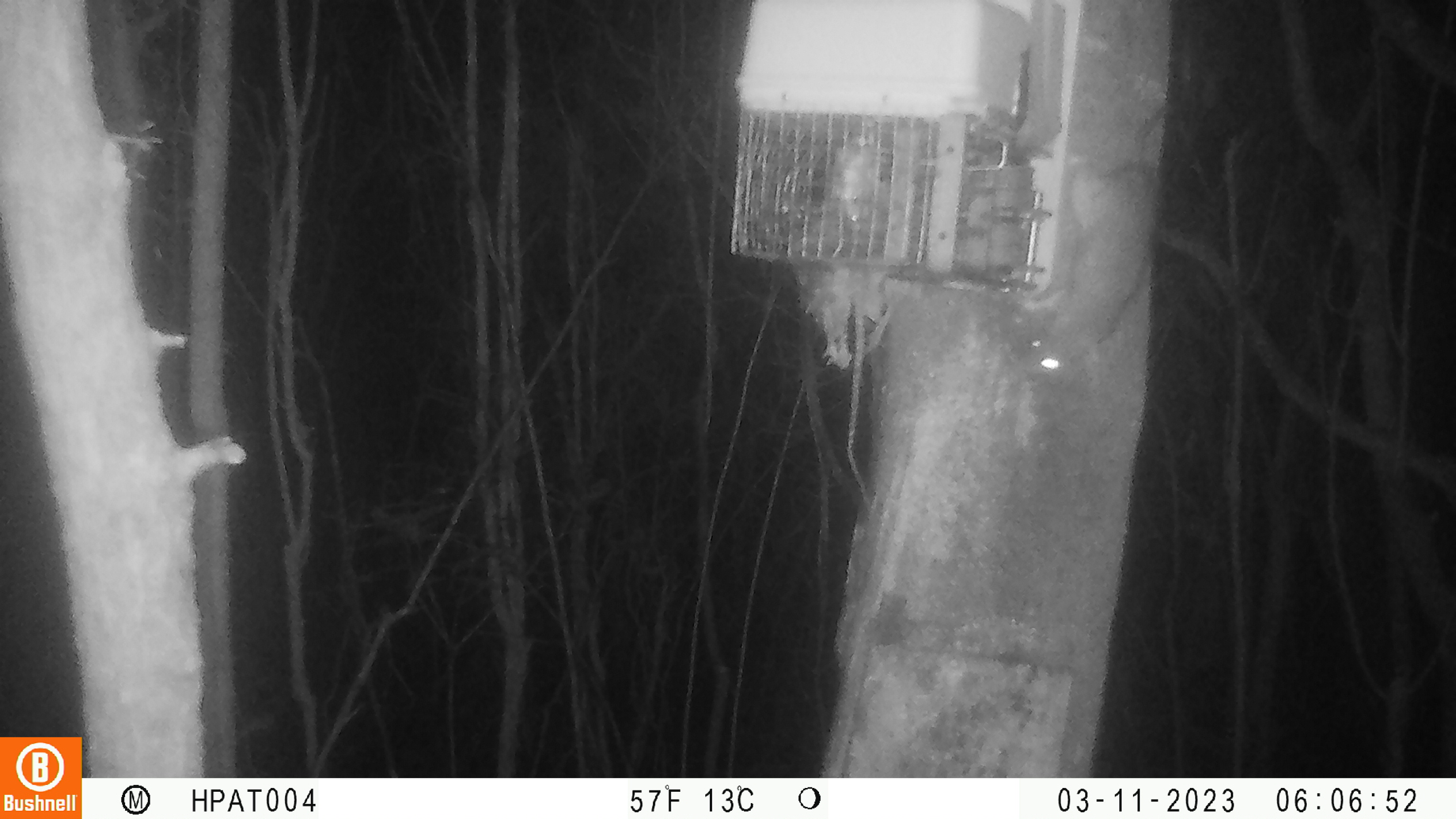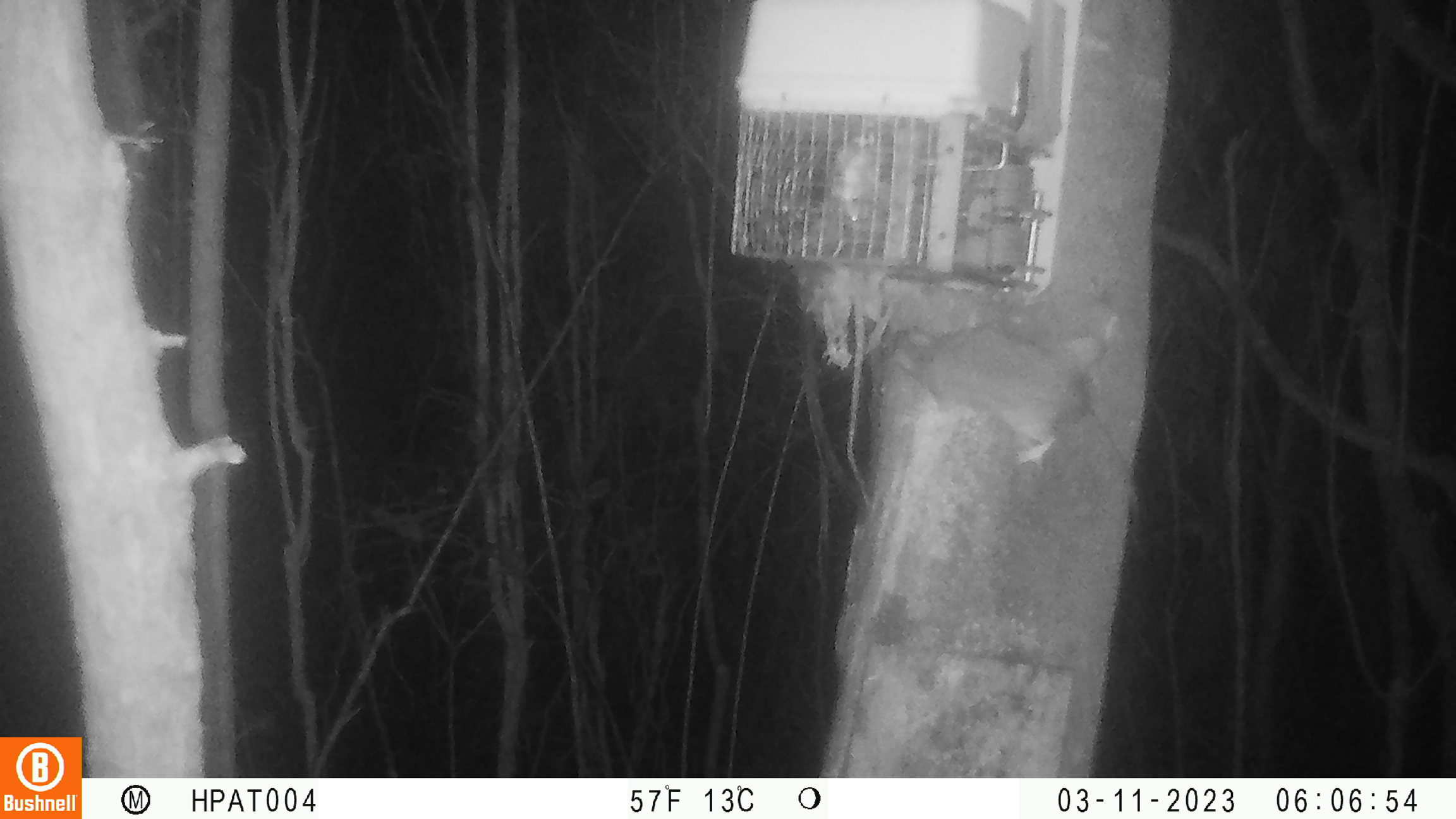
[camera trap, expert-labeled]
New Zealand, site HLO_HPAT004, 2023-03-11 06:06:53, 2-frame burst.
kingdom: Animalia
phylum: Chordata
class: Mammalia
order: Rodentia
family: Muridae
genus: Rattus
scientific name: Rattus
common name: rat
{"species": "rat (Rattus)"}